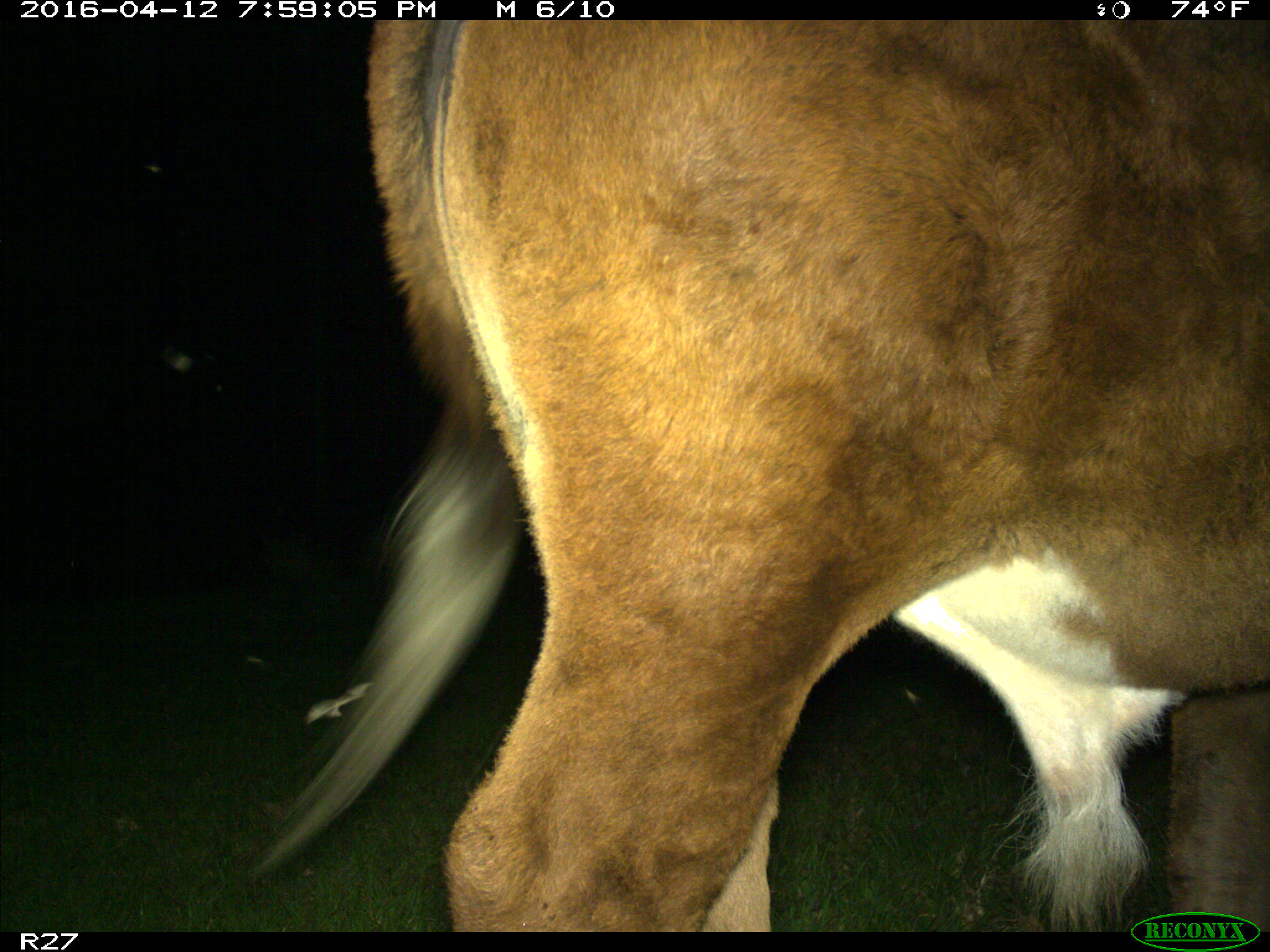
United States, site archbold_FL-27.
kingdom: Animalia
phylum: Chordata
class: Mammalia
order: Artiodactyla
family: Bovidae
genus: Bos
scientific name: Bos taurus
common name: domestic cow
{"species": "Bos taurus (domestic cow)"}